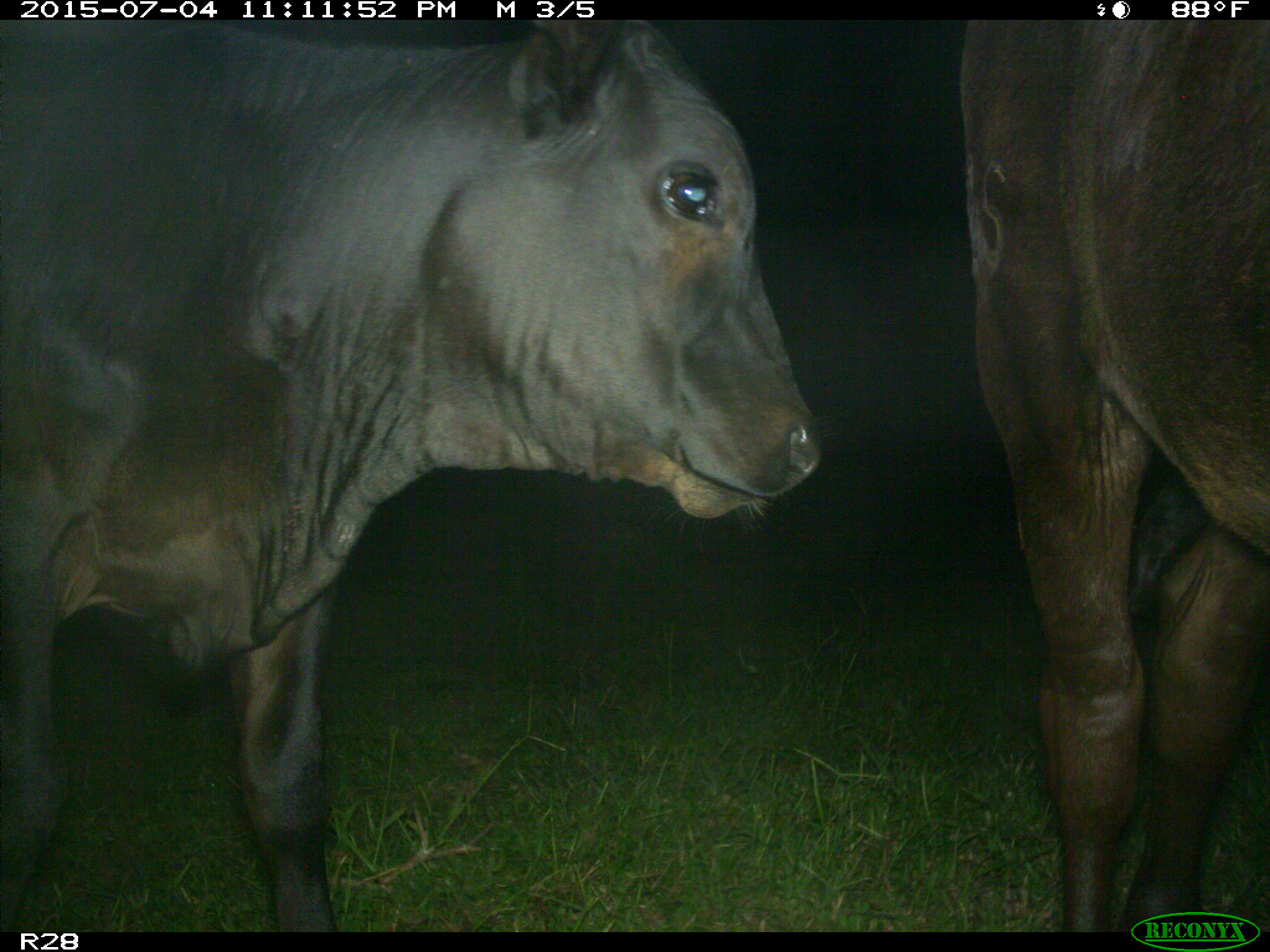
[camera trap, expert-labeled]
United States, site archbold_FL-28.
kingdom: Animalia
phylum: Chordata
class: Mammalia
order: Artiodactyla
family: Bovidae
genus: Bos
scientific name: Bos taurus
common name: domestic cow